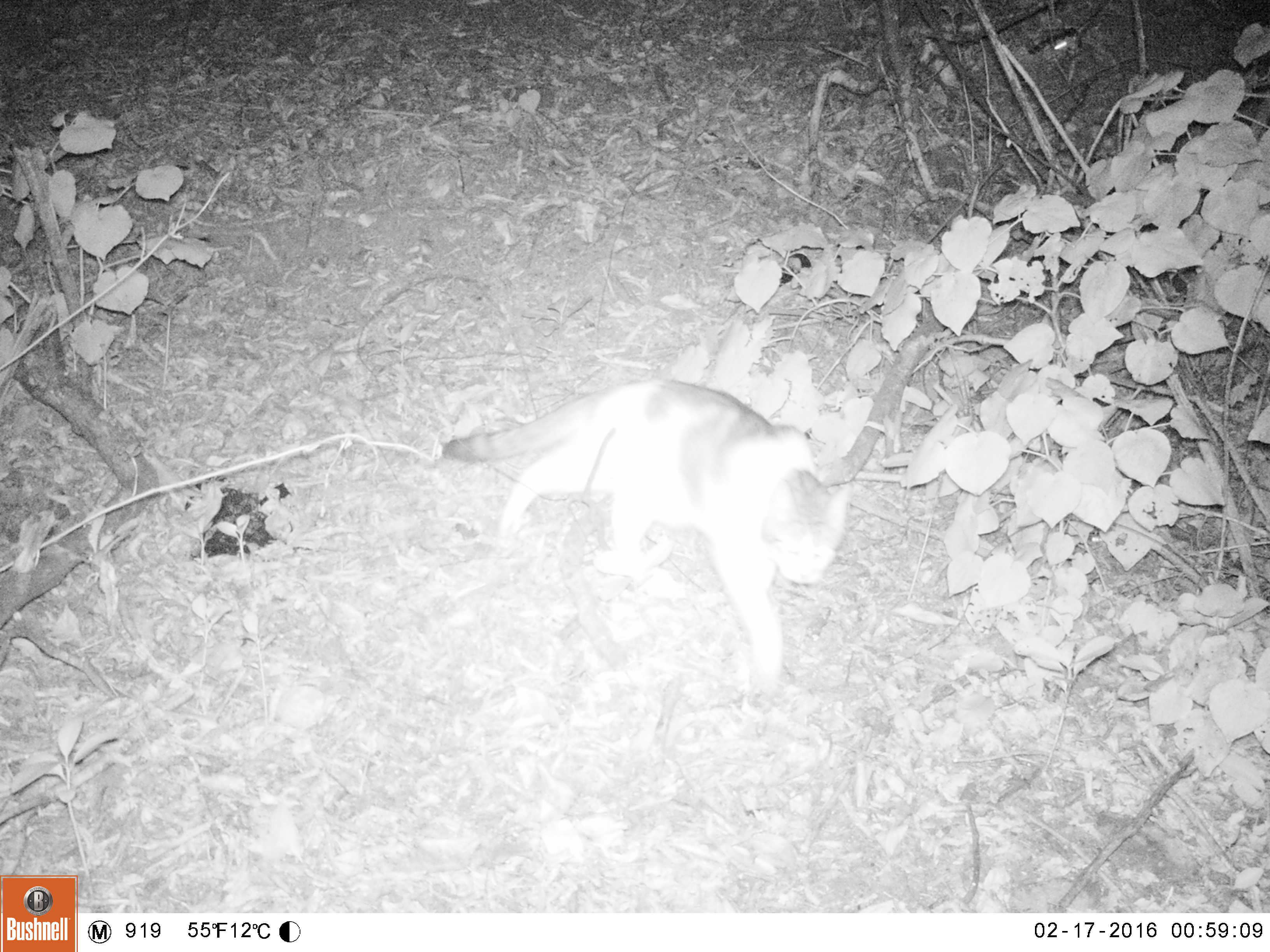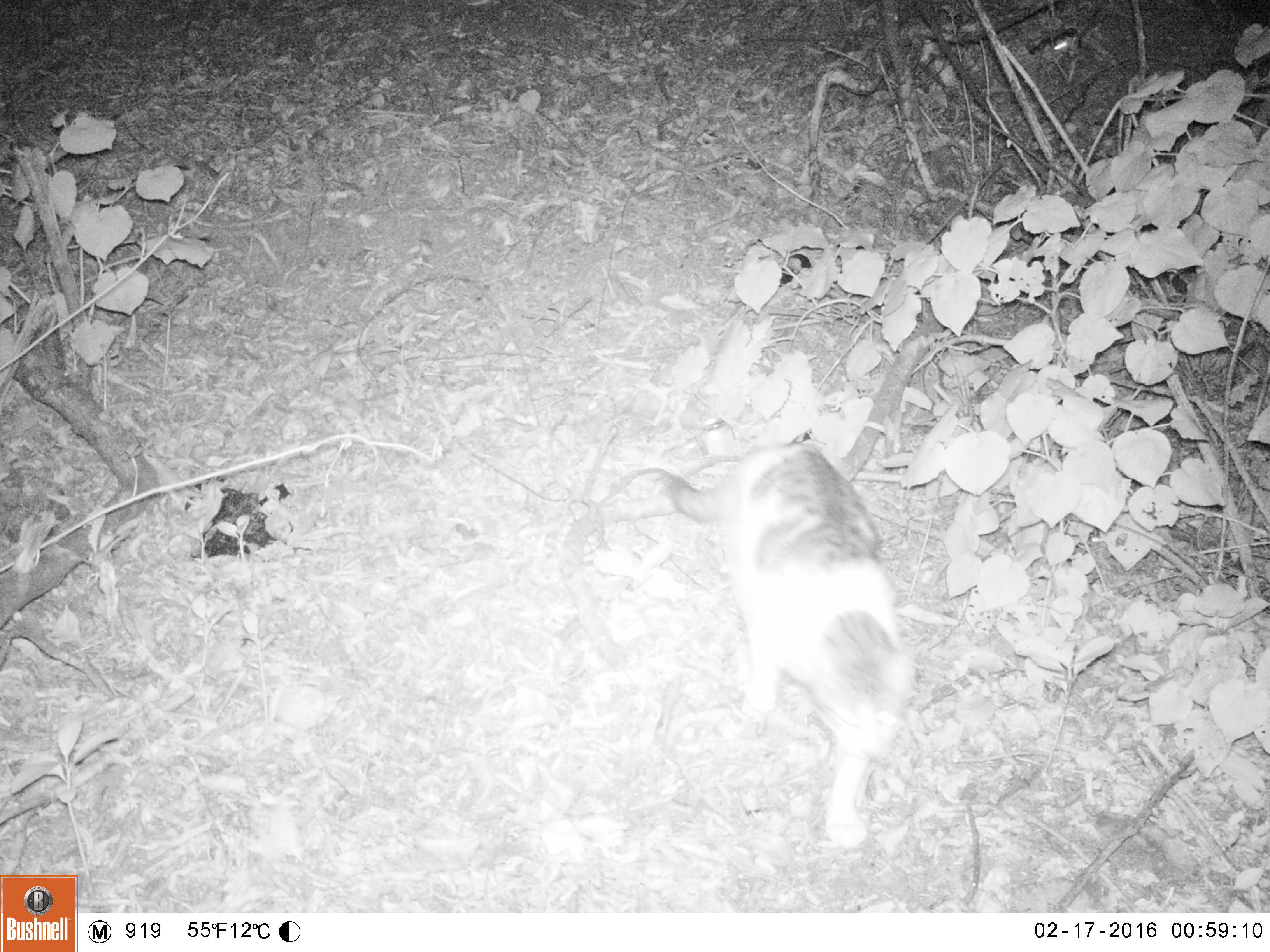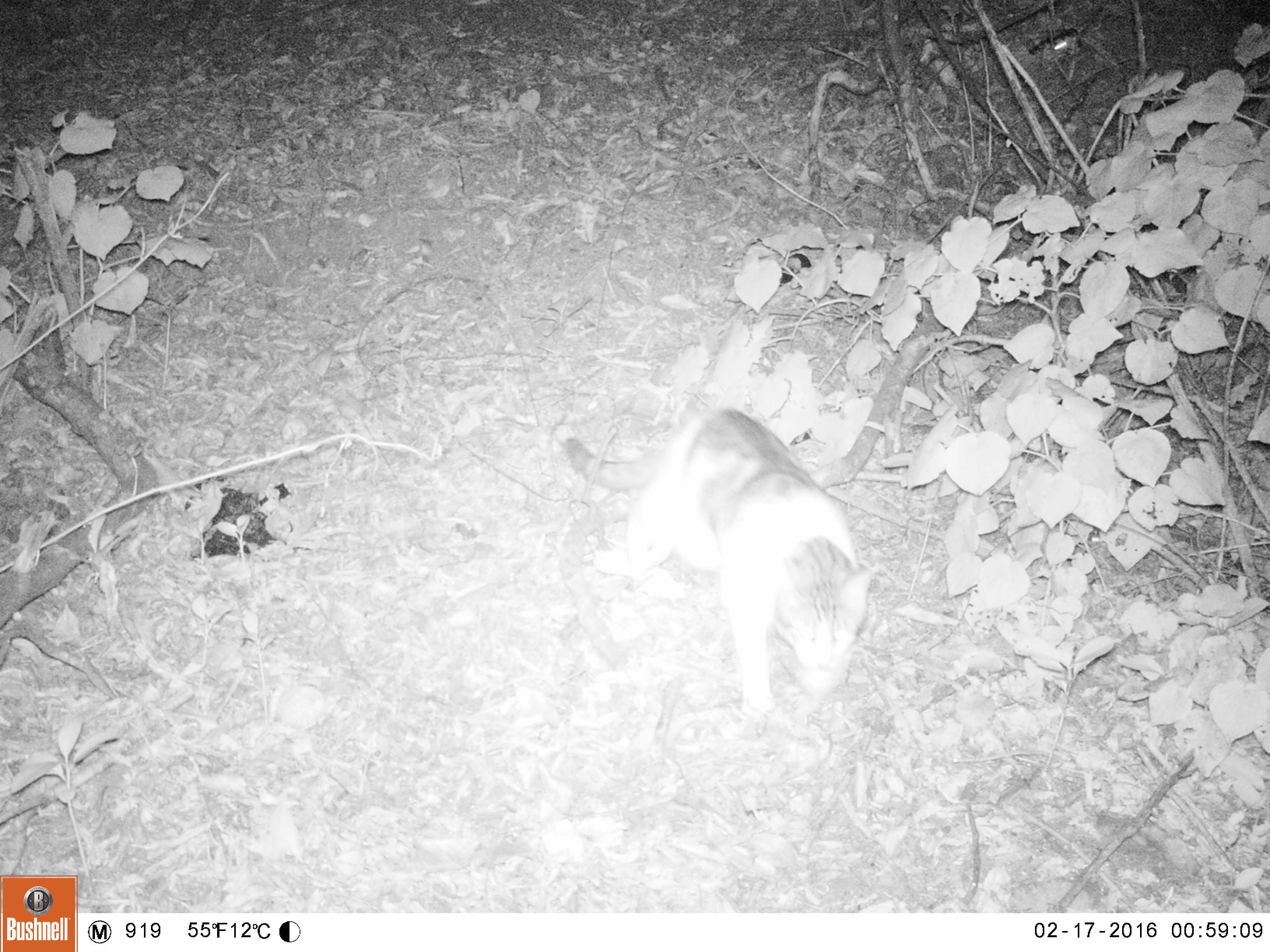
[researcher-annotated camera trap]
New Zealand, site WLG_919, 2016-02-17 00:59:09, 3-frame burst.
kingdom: Animalia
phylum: Chordata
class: Mammalia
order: Carnivora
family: Felidae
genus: Felis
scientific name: Felis catus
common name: domestic cat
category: cat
Cat (domestic cat) (Felis catus).